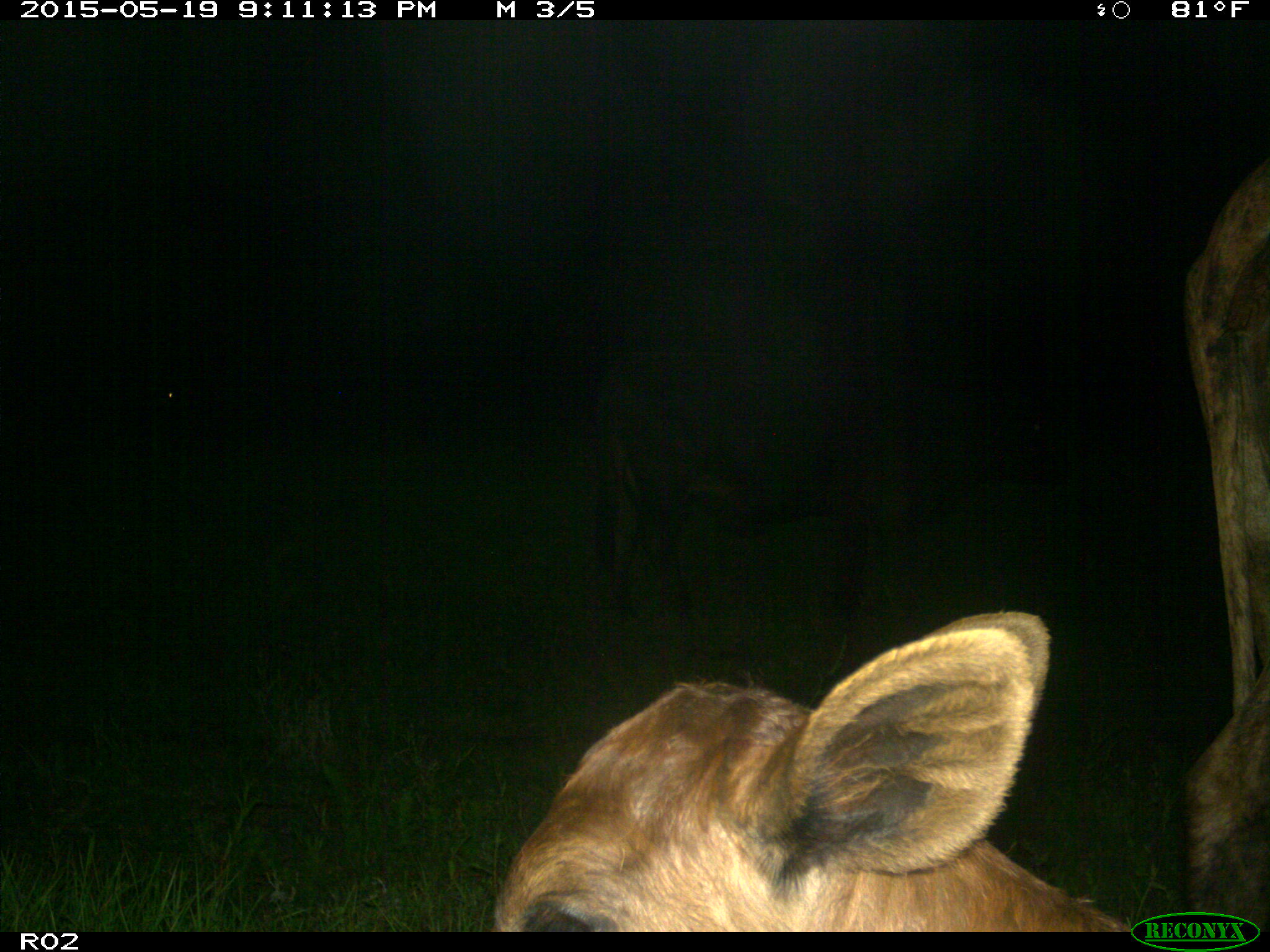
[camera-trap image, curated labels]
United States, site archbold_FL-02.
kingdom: Animalia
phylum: Chordata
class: Mammalia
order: Artiodactyla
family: Bovidae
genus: Bos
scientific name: Bos taurus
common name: domestic cow